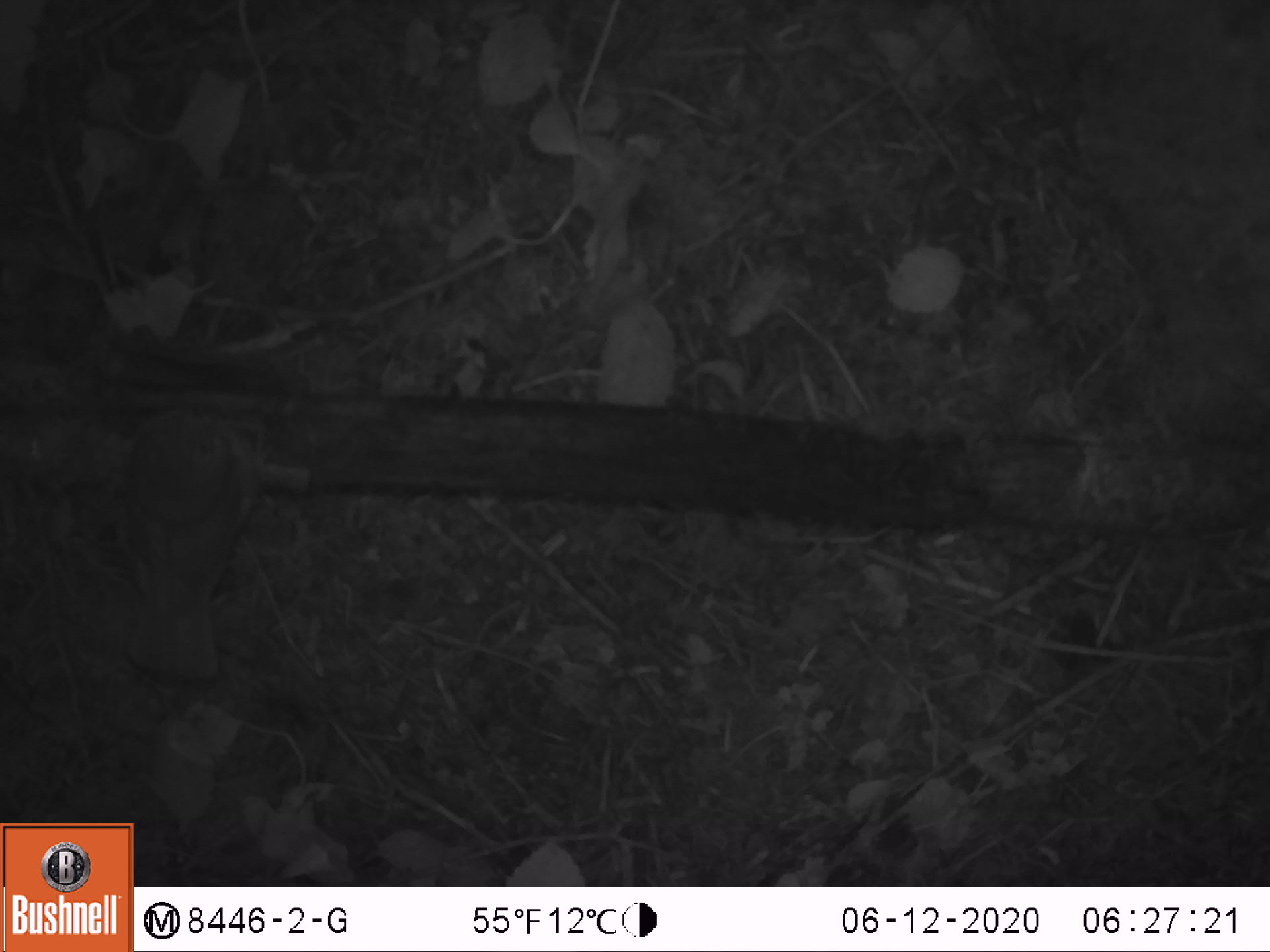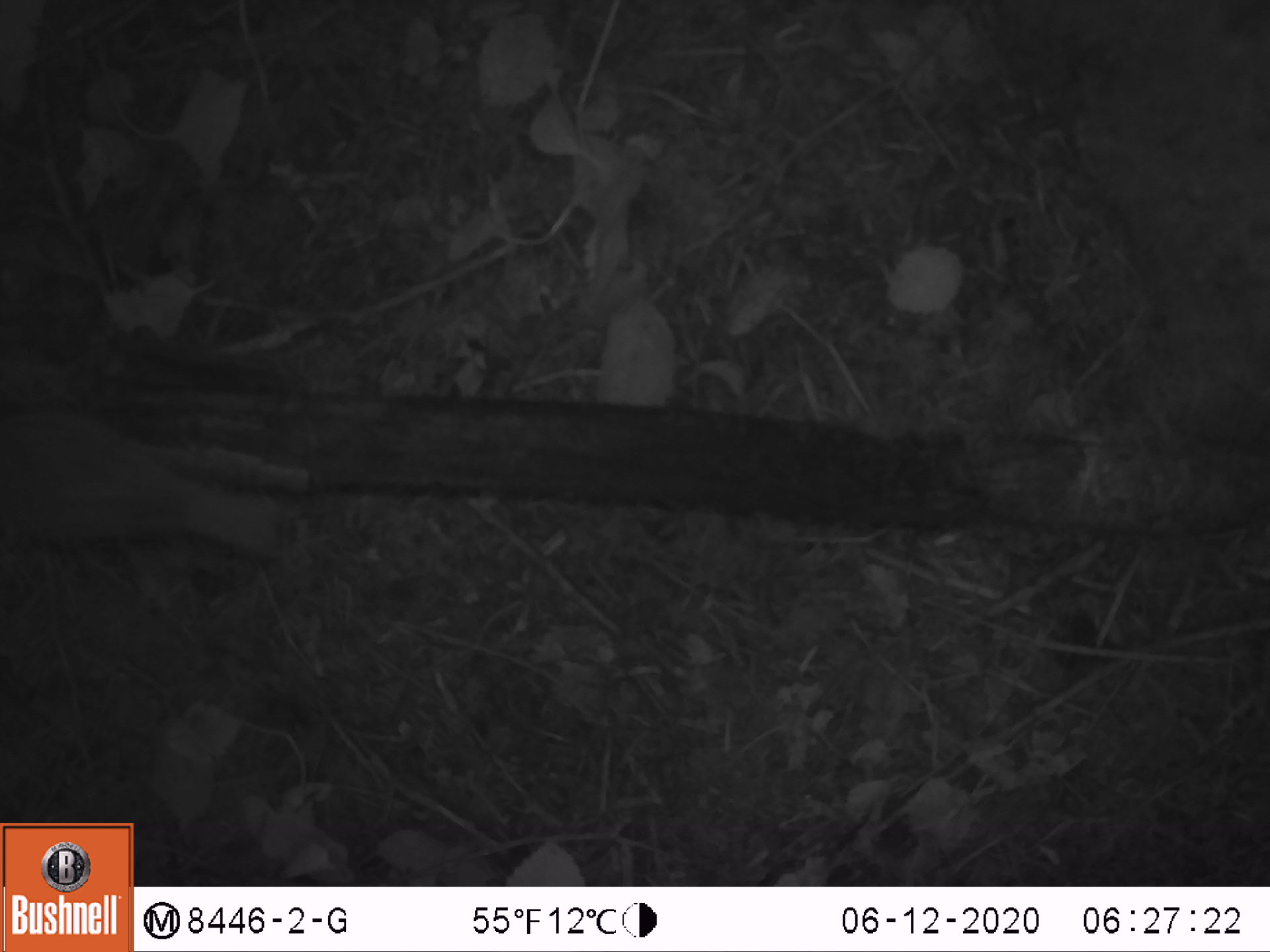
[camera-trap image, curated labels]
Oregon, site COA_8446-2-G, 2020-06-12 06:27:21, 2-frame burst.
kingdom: Animalia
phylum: Chordata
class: Aves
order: Passeriformes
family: Turdidae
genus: Catharus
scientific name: Catharus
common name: brown thrushes and nightingale-thrushes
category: catharus species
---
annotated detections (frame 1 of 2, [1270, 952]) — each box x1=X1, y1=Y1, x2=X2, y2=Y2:
catharus species: x1=90, y1=388, x2=279, y2=690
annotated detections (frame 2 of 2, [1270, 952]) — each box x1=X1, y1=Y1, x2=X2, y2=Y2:
catharus species: x1=0, y1=395, x2=294, y2=585